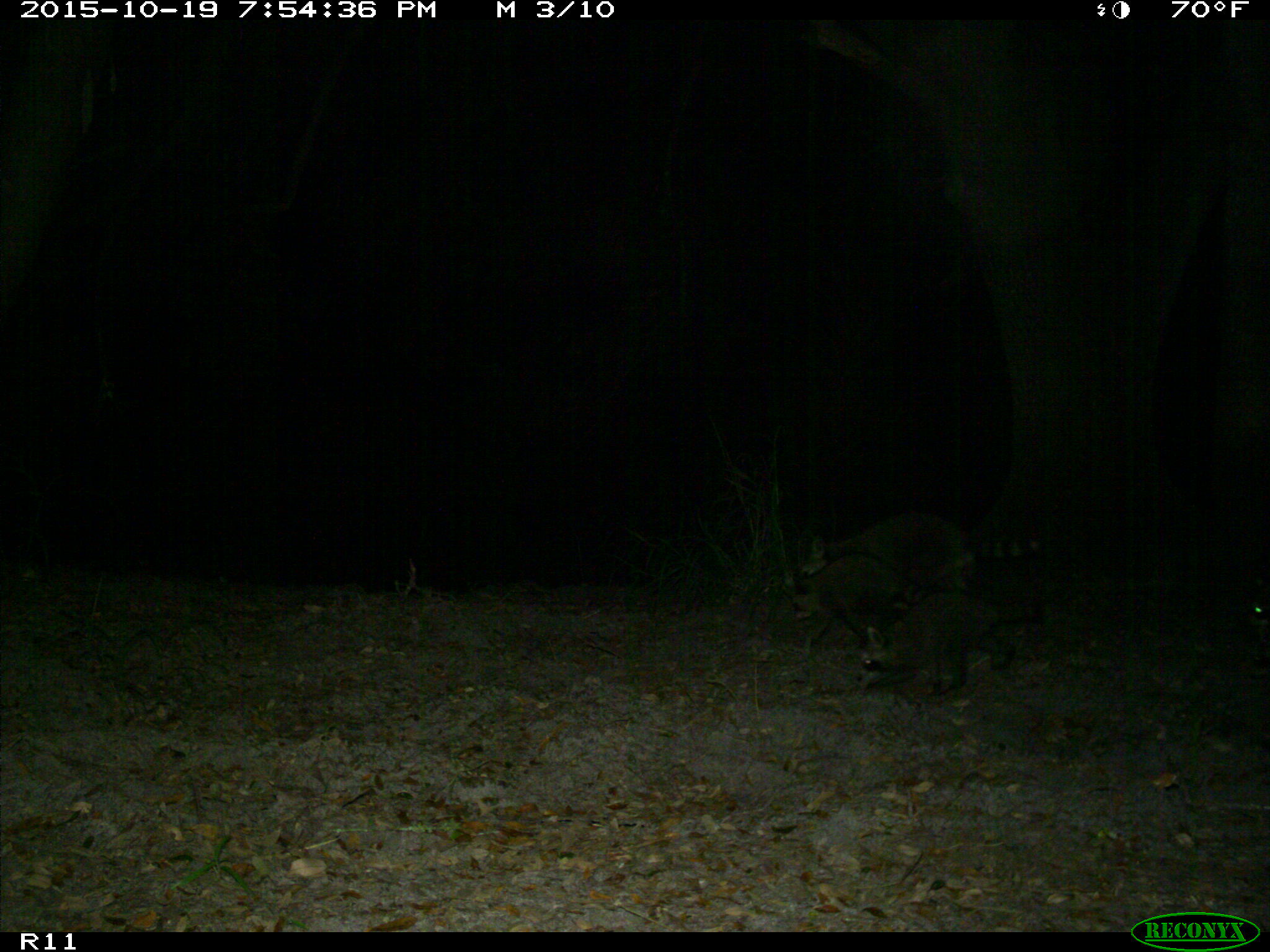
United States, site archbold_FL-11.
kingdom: Animalia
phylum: Chordata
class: Mammalia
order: Carnivora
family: Procyonidae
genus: Procyon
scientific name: Procyon lotor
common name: common raccoon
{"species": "Procyon lotor (common raccoon)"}